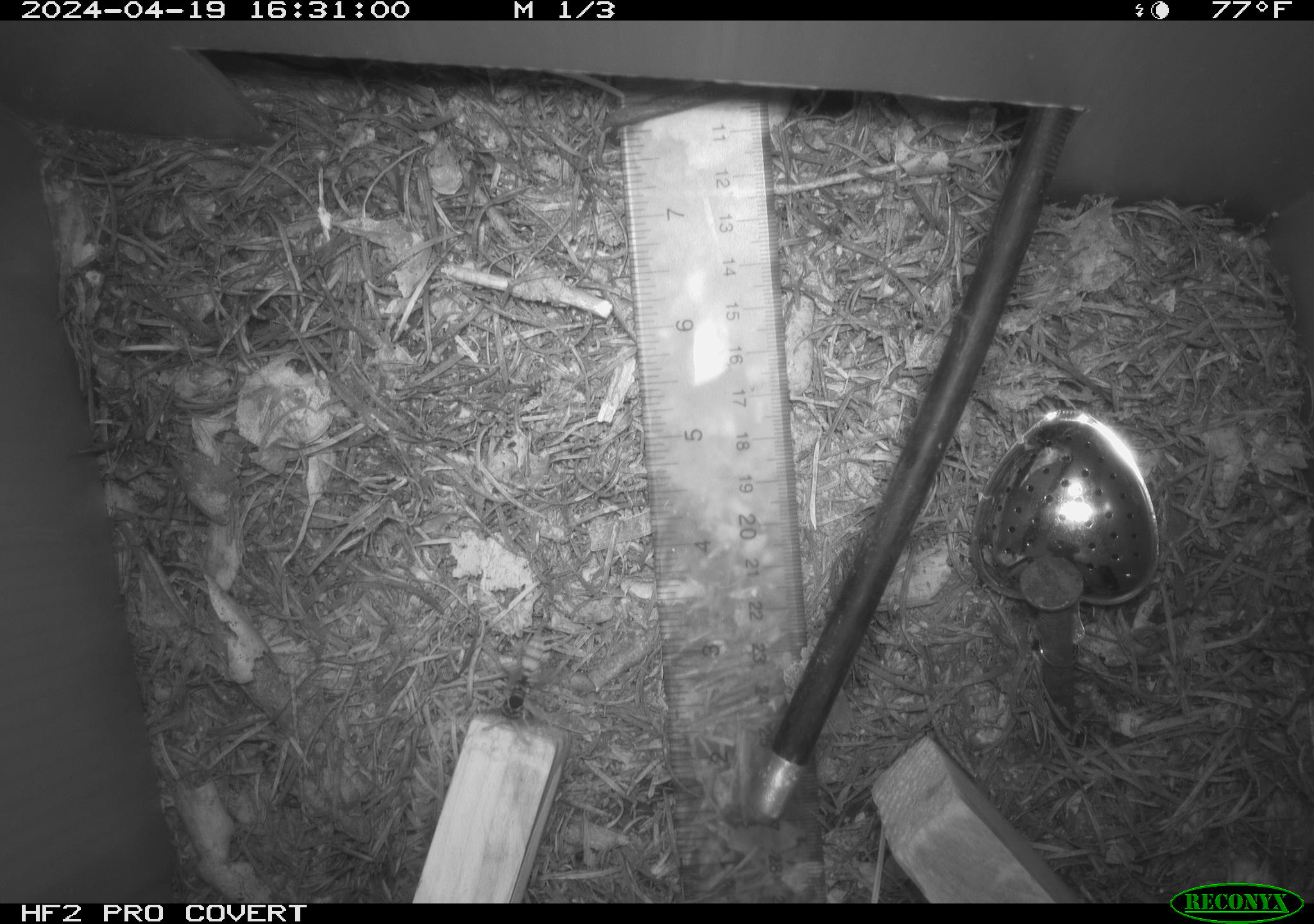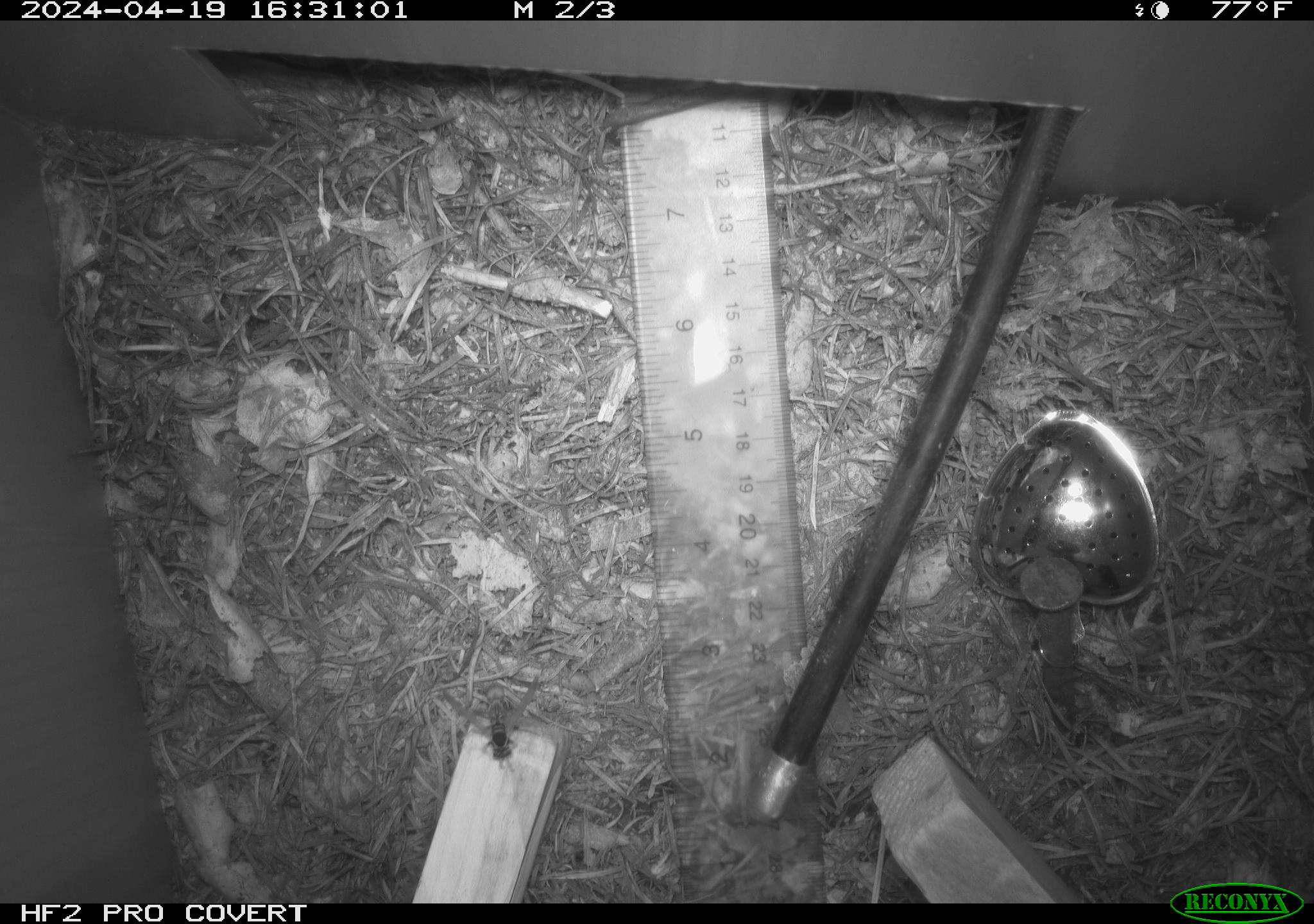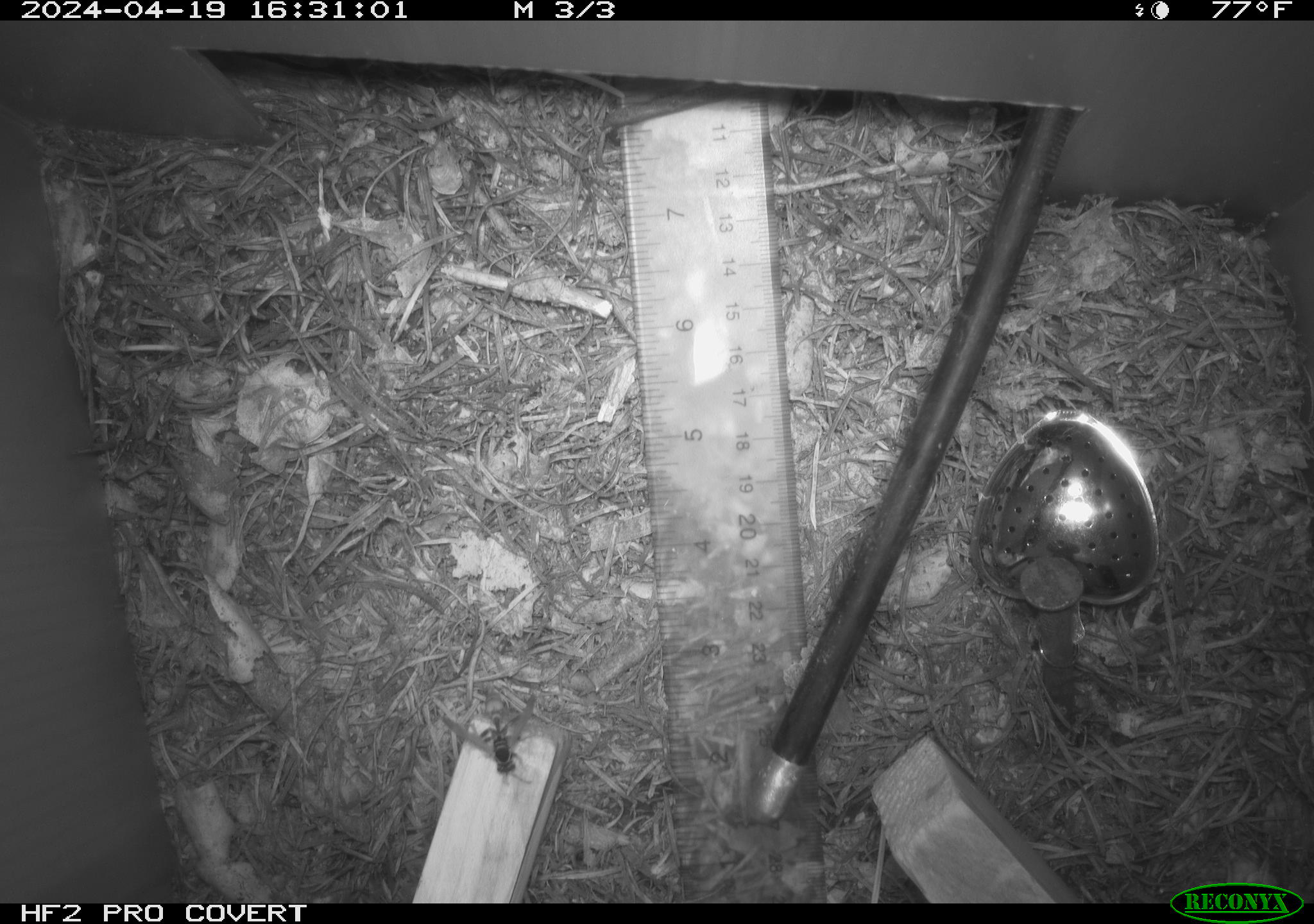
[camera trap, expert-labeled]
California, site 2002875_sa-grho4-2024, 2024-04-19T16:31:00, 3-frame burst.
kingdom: Animalia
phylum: Arthropoda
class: Insecta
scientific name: Insecta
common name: insect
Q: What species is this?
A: Insect (Insecta).